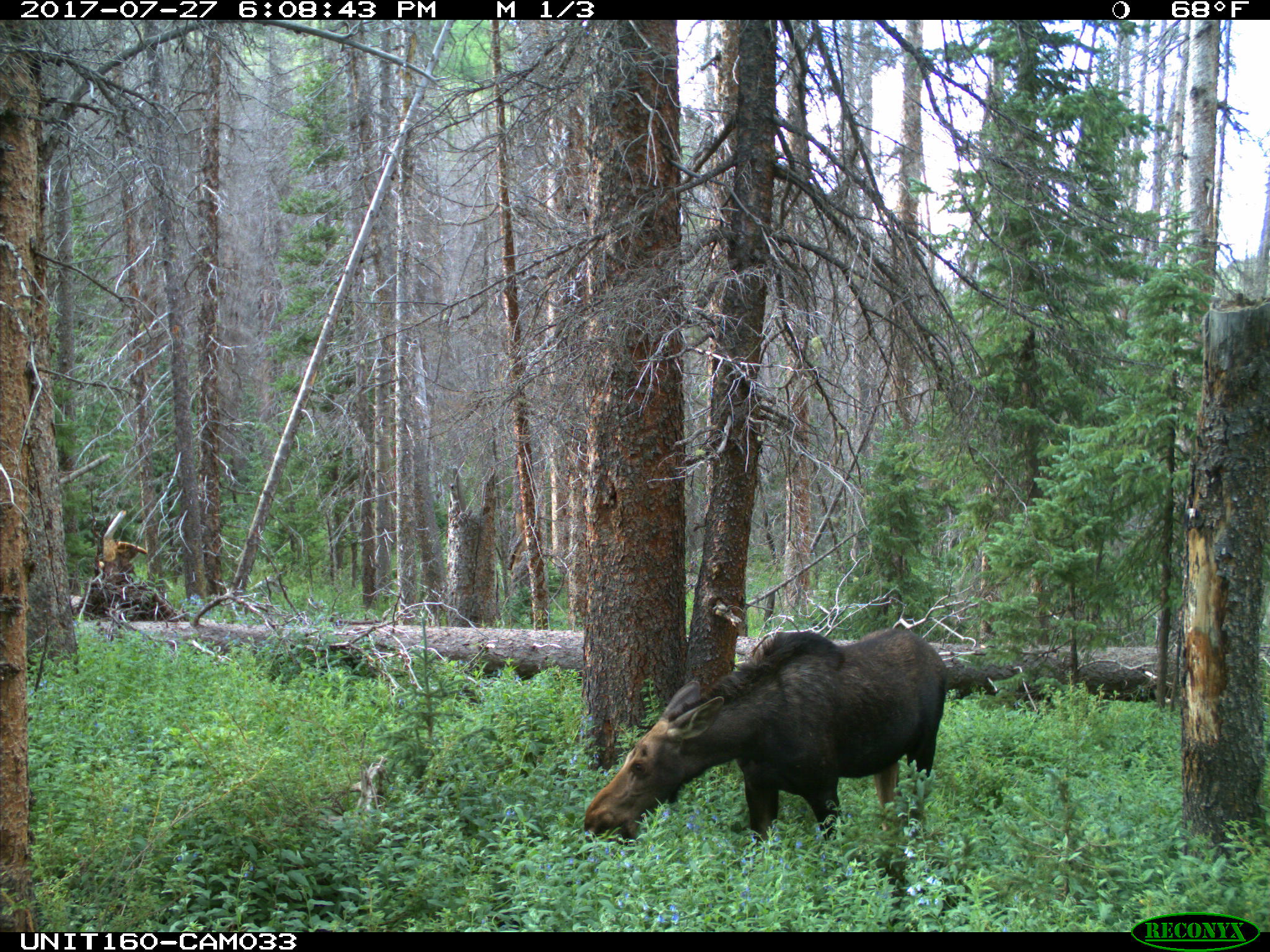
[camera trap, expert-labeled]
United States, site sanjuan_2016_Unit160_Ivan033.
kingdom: Animalia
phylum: Chordata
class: Mammalia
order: Artiodactyla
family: Cervidae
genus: Alces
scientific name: Alces alces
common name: moose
Alces alces (moose).